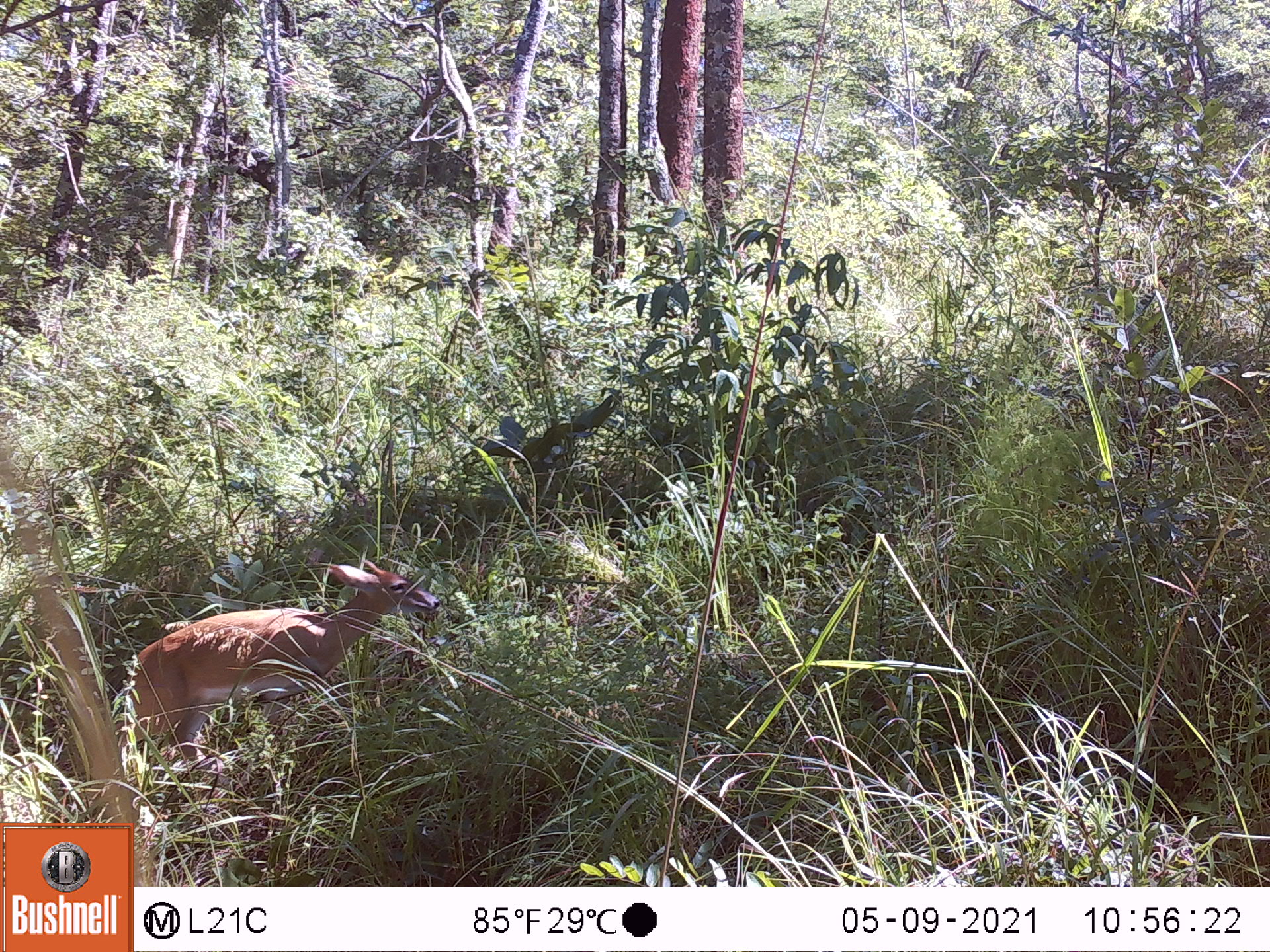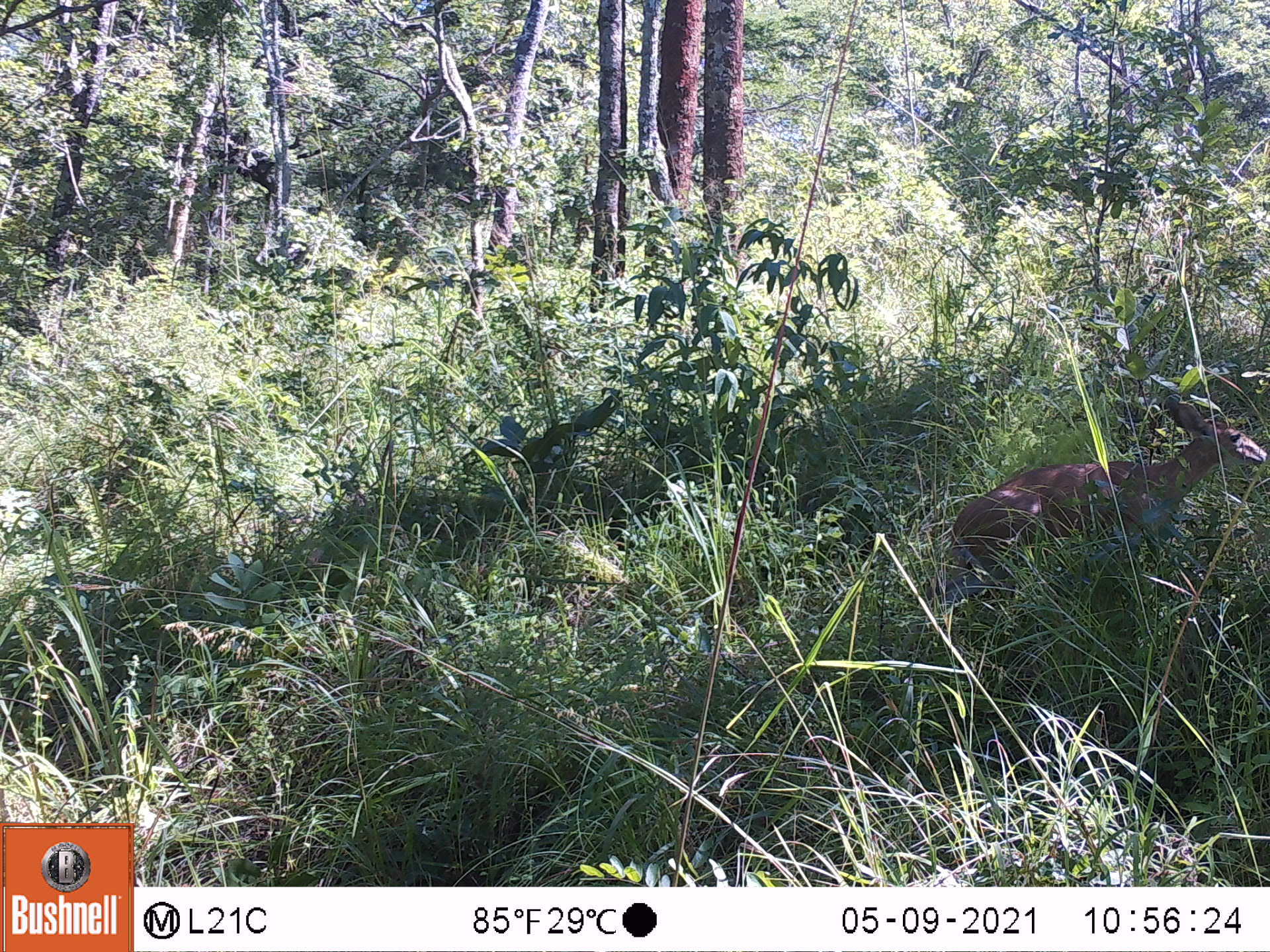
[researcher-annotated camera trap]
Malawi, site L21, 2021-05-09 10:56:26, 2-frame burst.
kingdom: Animalia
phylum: Chordata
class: Mammalia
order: Artiodactyla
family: Bovidae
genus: Sylvicapra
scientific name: Sylvicapra grimmia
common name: common duiker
Common duiker (Sylvicapra grimmia), count 1.